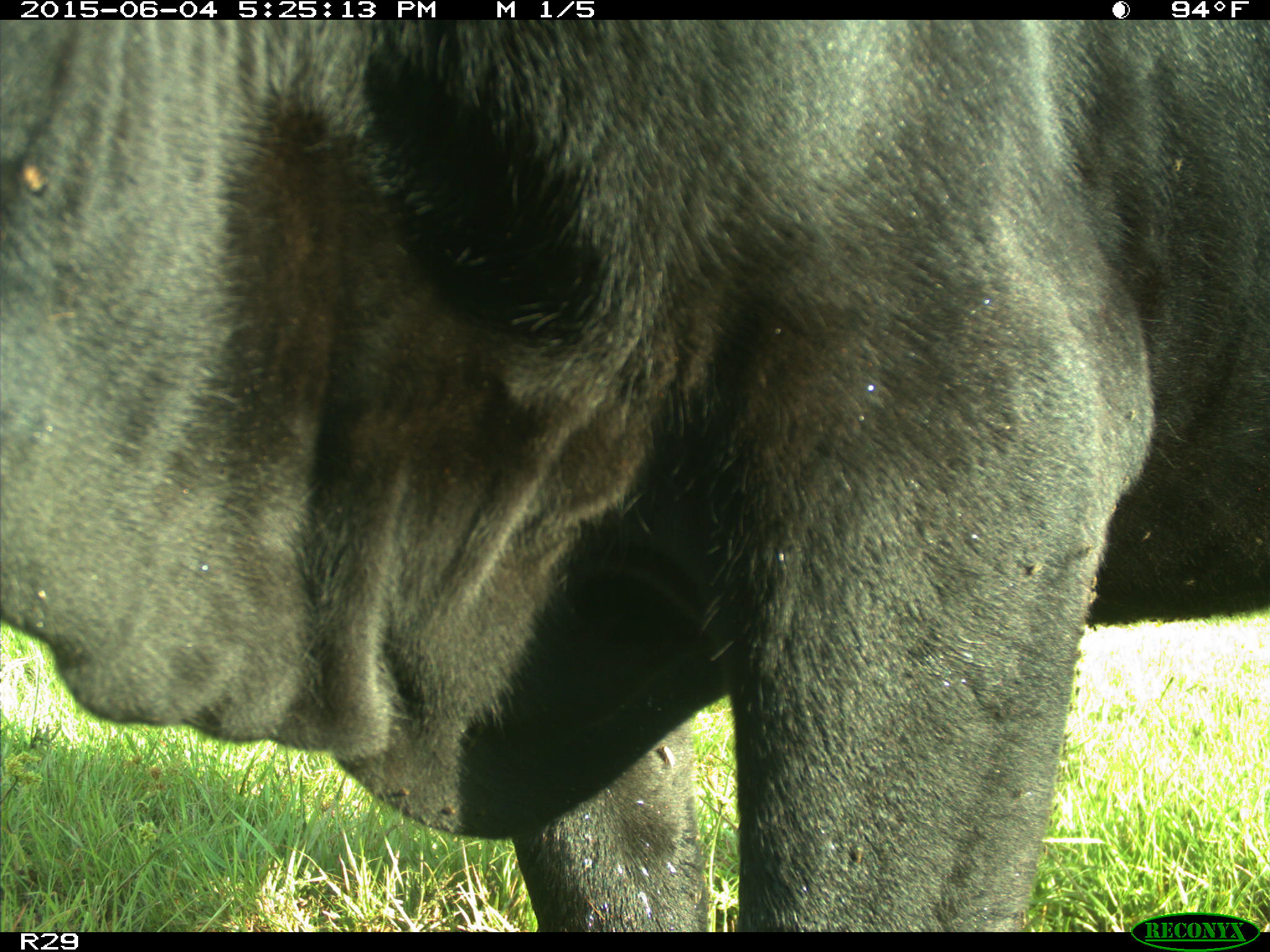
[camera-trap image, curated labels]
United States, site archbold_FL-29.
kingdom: Animalia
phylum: Chordata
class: Mammalia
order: Artiodactyla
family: Bovidae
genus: Bos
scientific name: Bos taurus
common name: domestic cow